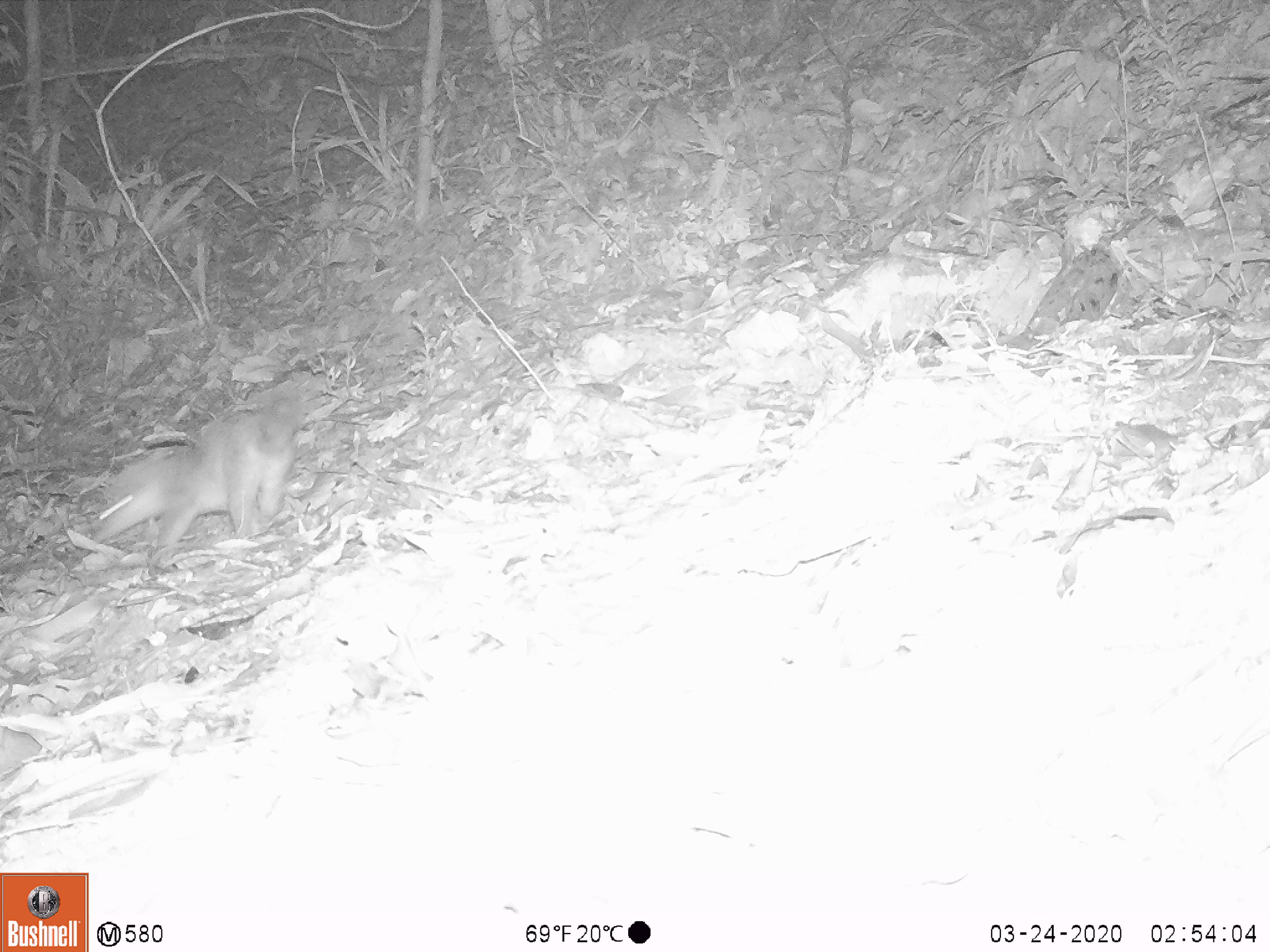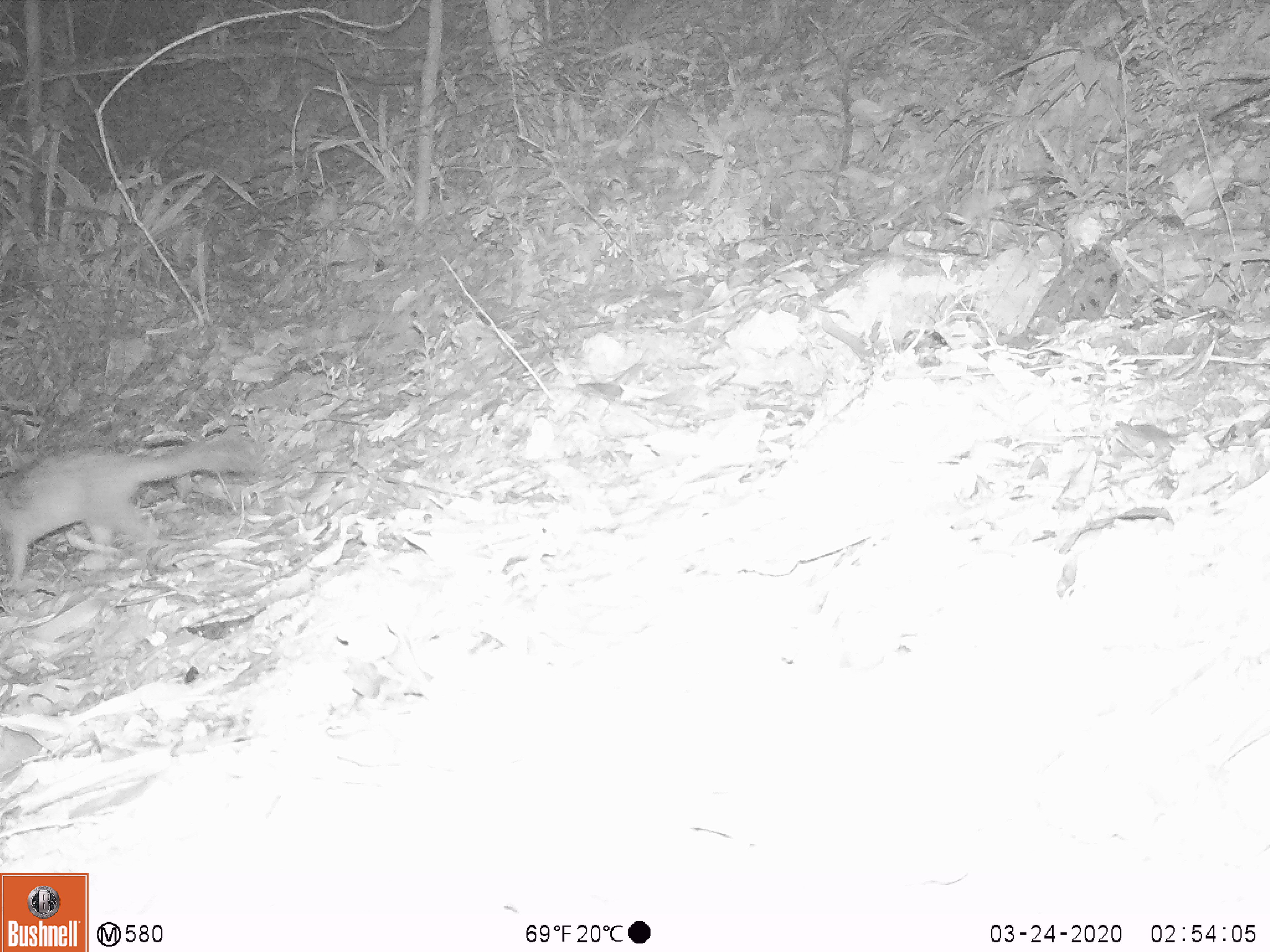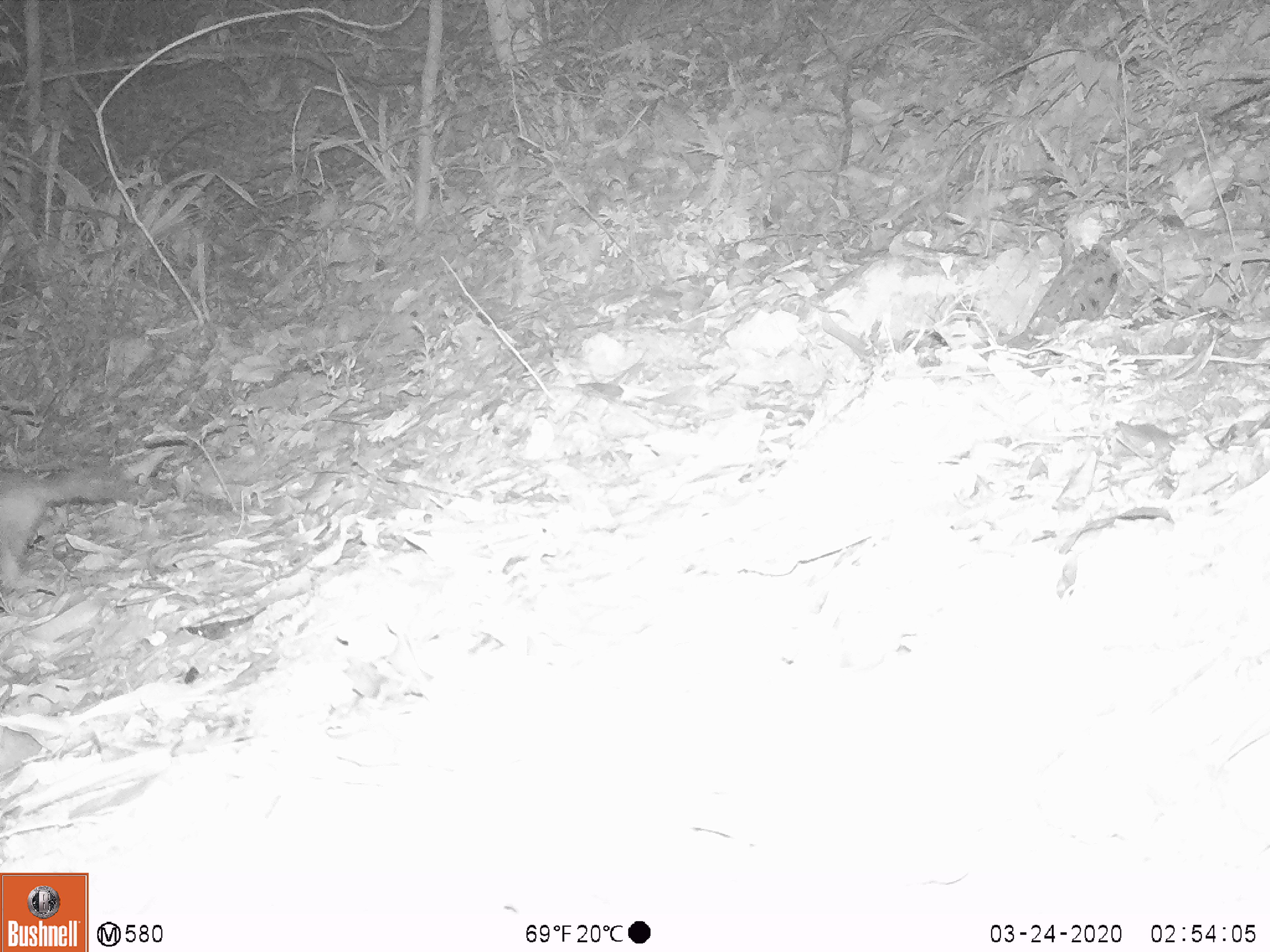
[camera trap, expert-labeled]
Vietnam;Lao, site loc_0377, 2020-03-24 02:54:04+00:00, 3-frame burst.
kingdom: Animalia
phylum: Chordata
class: Mammalia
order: Carnivora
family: Mustelidae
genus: Melogale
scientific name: Melogale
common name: ferret badger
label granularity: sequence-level